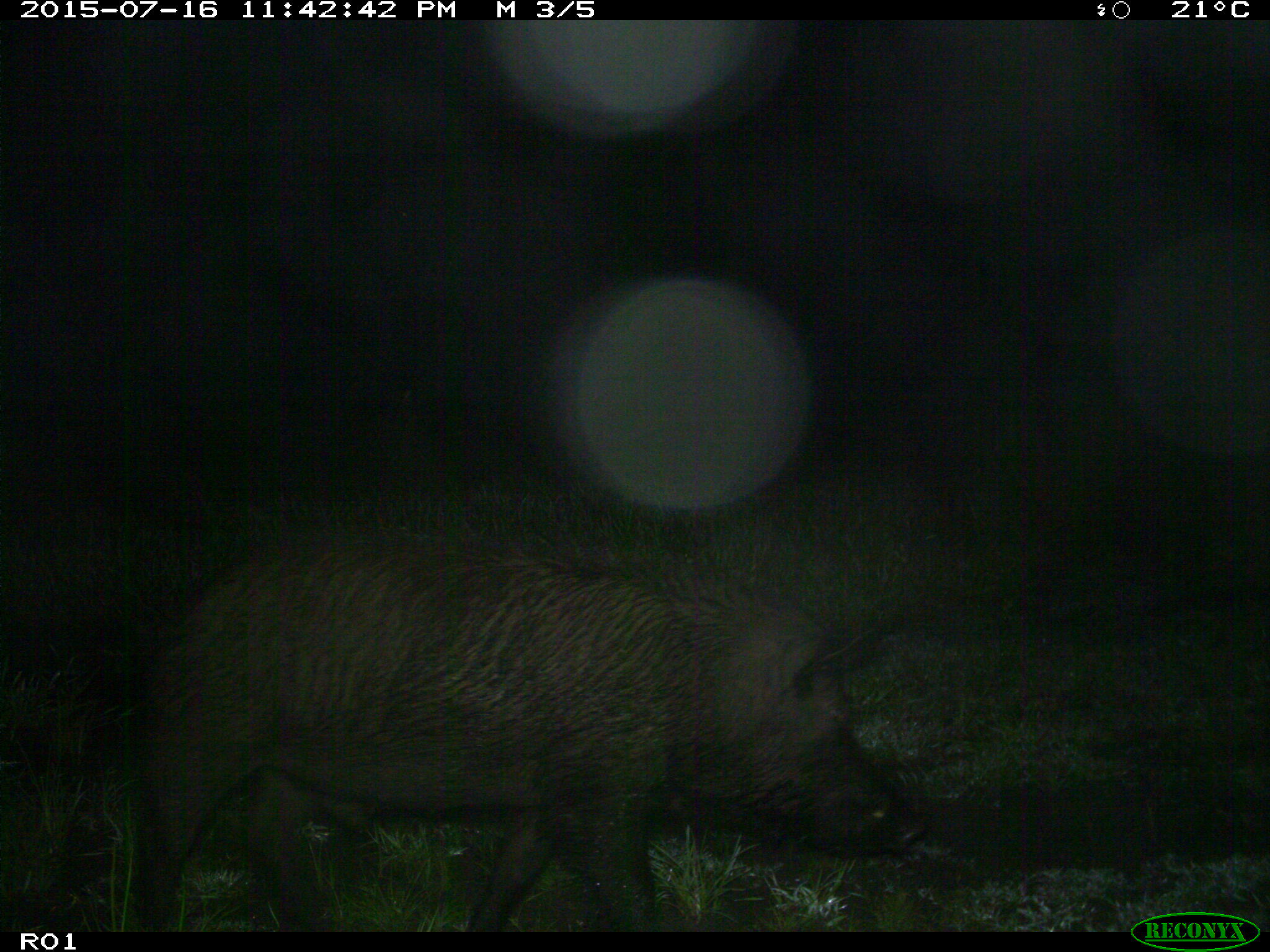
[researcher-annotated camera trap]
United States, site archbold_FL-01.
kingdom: Animalia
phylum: Chordata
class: Mammalia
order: Artiodactyla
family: Suidae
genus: Sus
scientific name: Sus scrofa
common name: wild boar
Sus scrofa (wild boar).